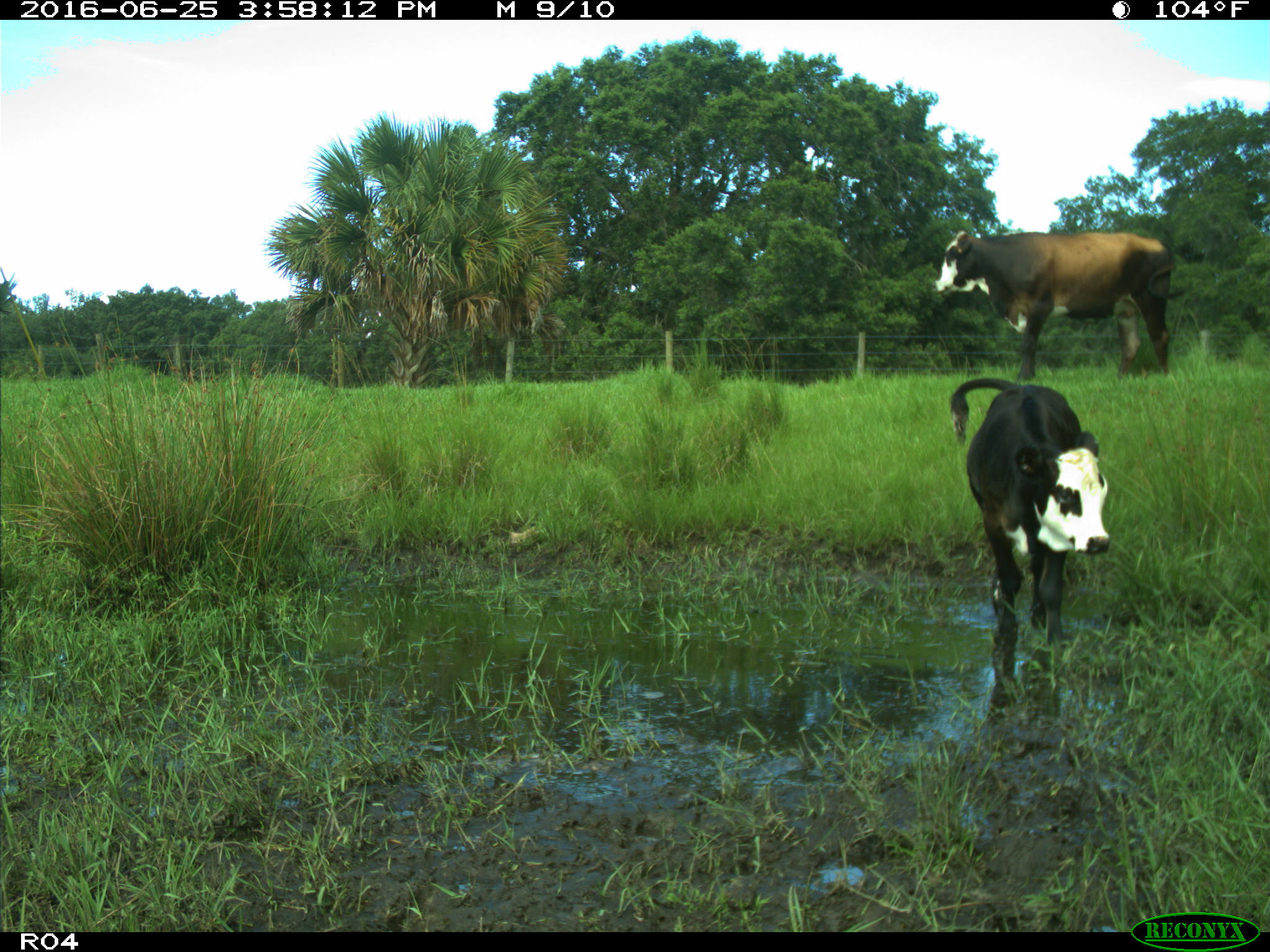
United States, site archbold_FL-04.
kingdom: Animalia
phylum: Chordata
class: Mammalia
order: Artiodactyla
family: Bovidae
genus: Bos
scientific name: Bos taurus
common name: domestic cow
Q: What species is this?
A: Bos taurus (domestic cow).